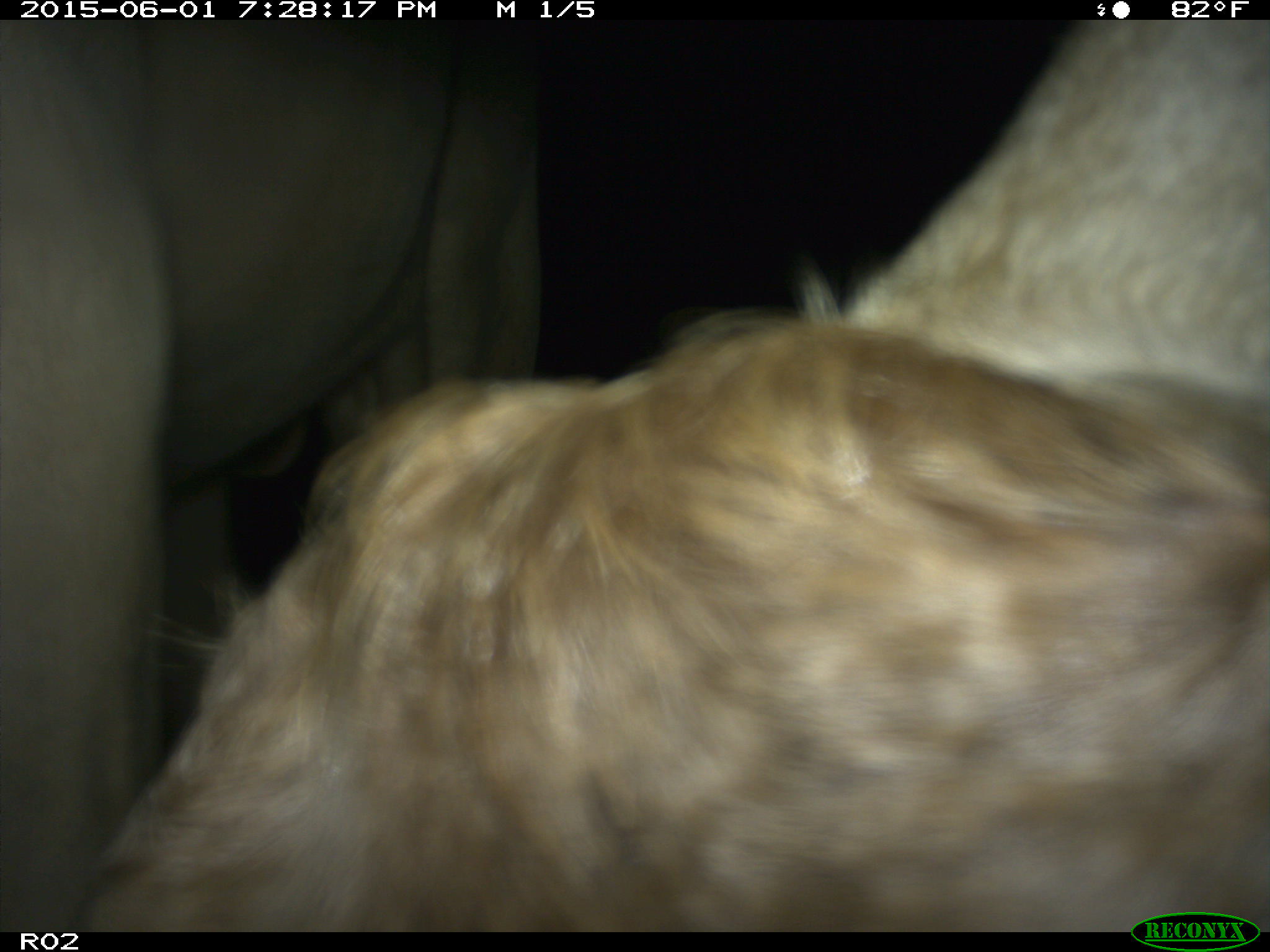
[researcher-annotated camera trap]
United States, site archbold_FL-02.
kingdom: Animalia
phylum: Chordata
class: Mammalia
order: Artiodactyla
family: Bovidae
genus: Bos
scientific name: Bos taurus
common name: domestic cow